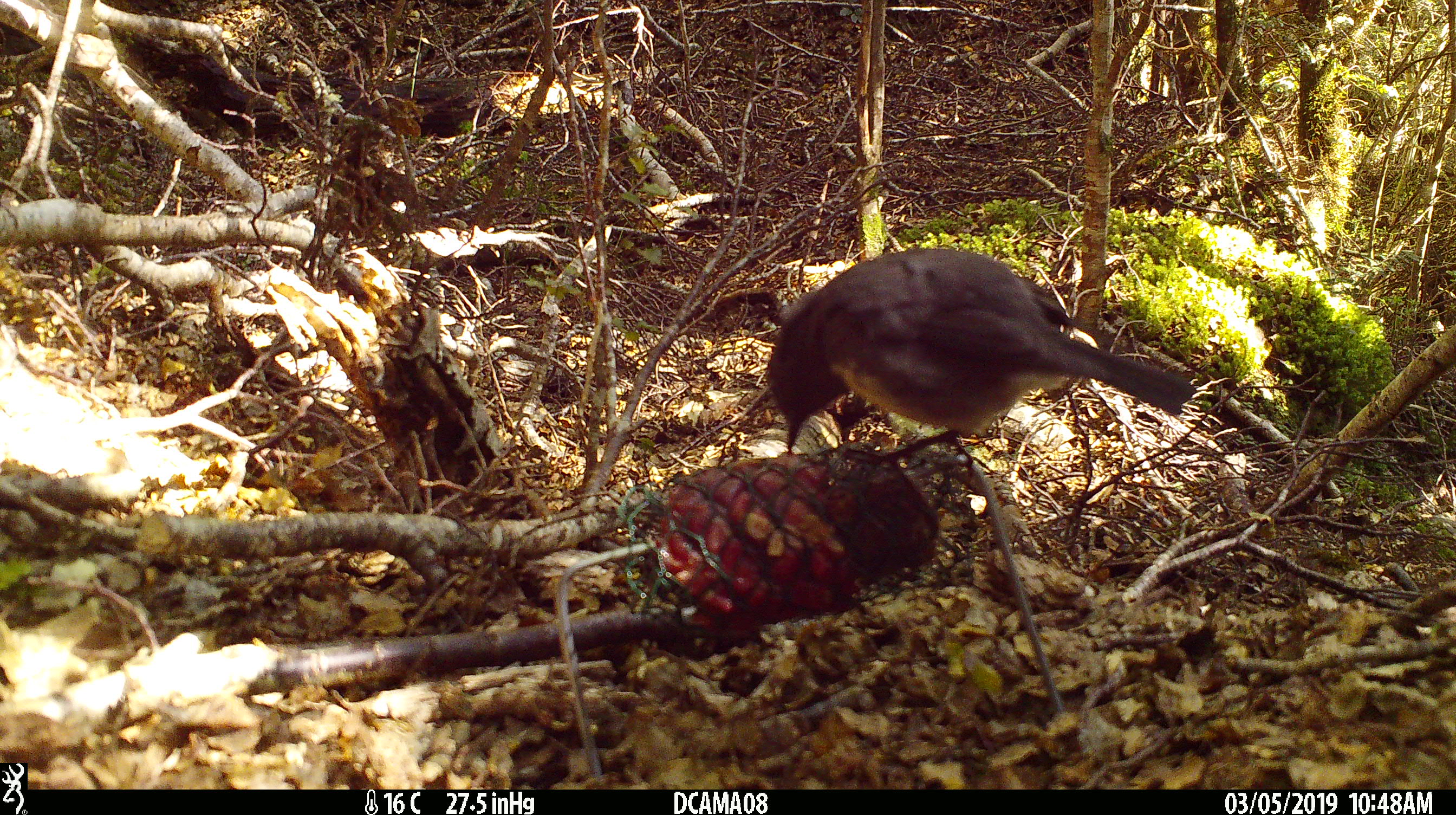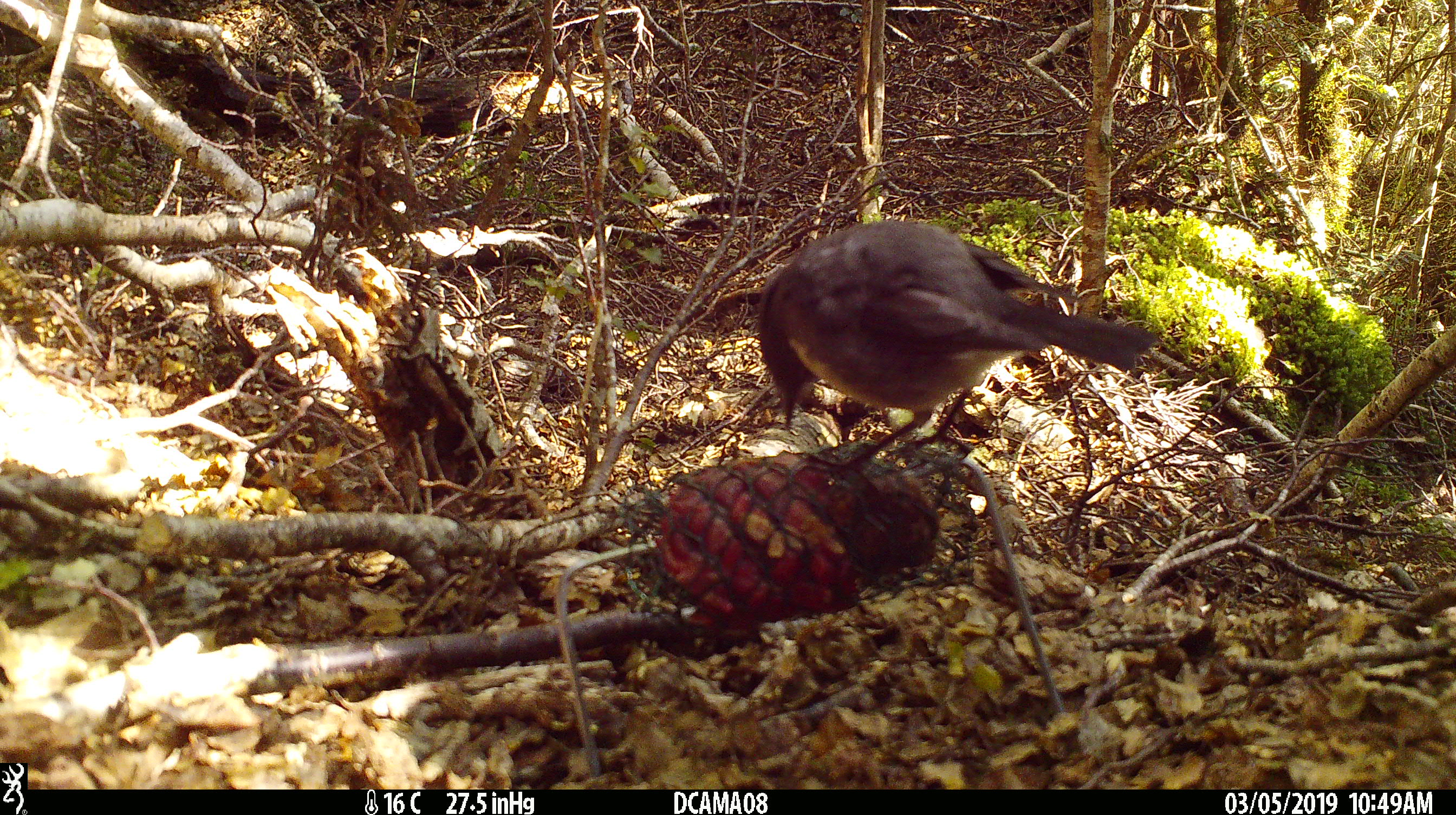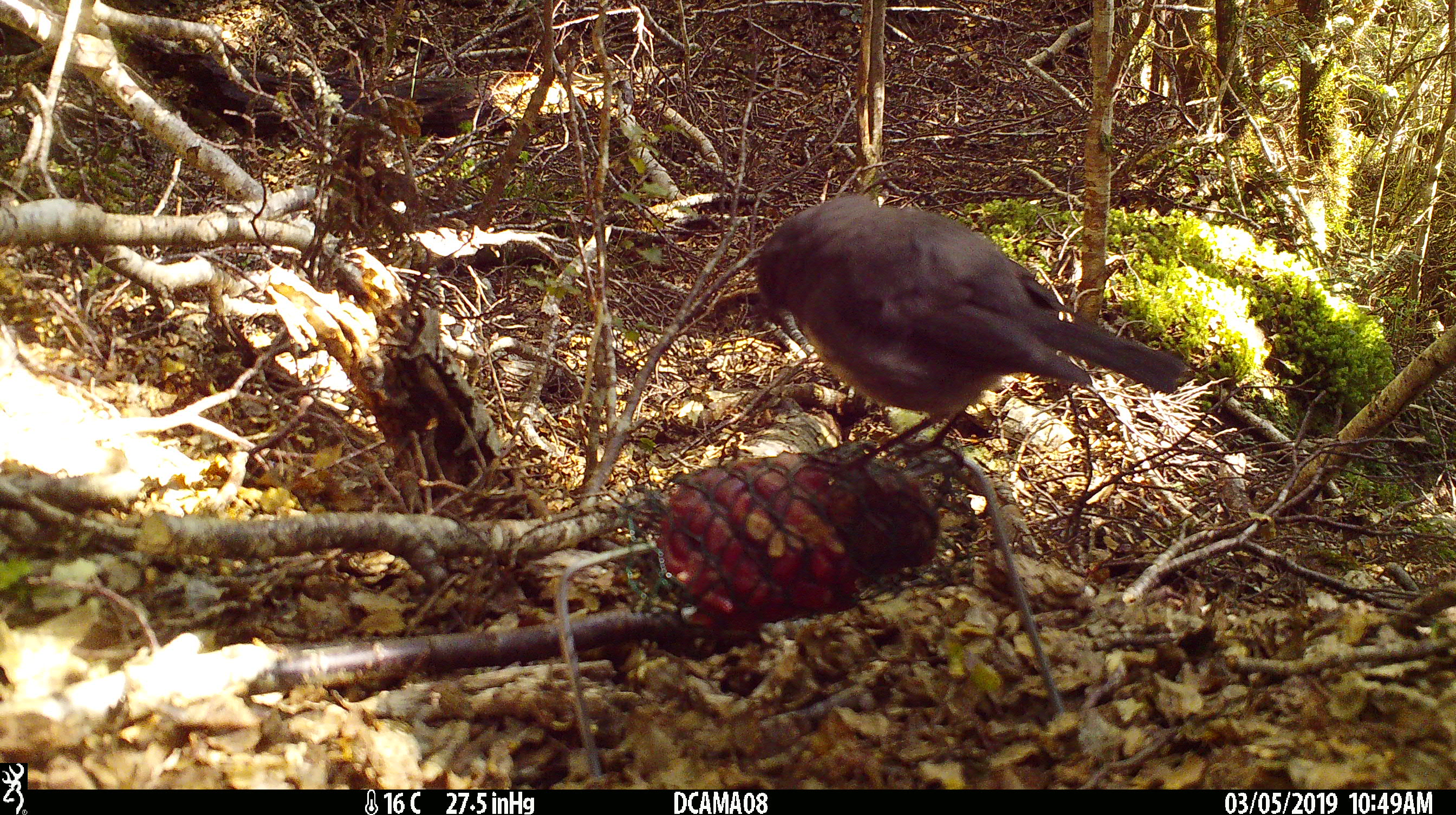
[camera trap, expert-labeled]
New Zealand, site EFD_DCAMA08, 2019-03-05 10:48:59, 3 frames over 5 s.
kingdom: Animalia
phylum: Chordata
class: Aves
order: Passeriformes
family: Petroicidae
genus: Petroica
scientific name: Petroica australis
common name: new zealand robin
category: robin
Robin (new zealand robin) (Petroica australis).